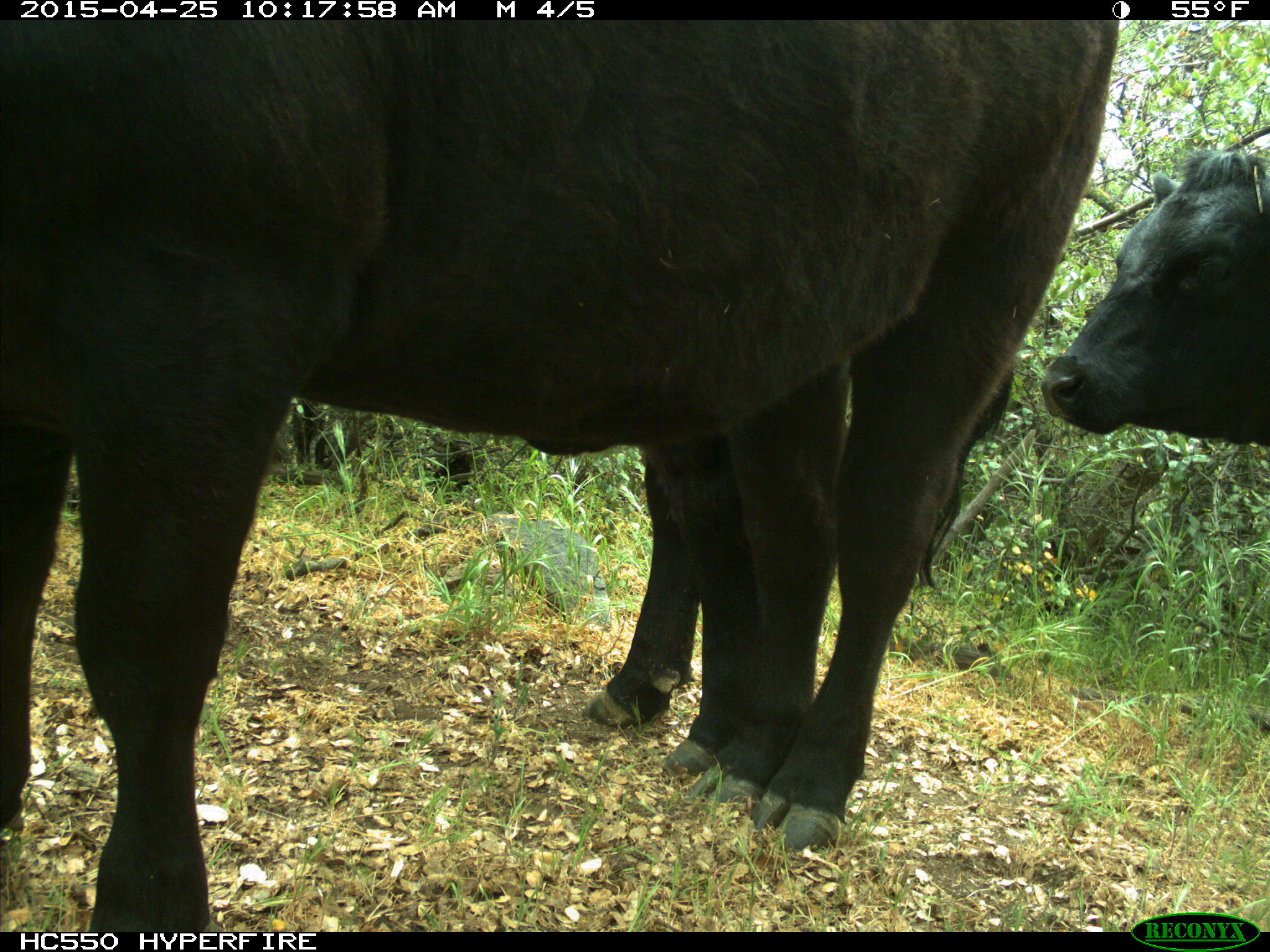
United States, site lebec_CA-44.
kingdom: Animalia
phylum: Chordata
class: Mammalia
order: Artiodactyla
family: Suidae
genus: Sus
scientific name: Sus scrofa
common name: wild boar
Sus scrofa (wild boar).